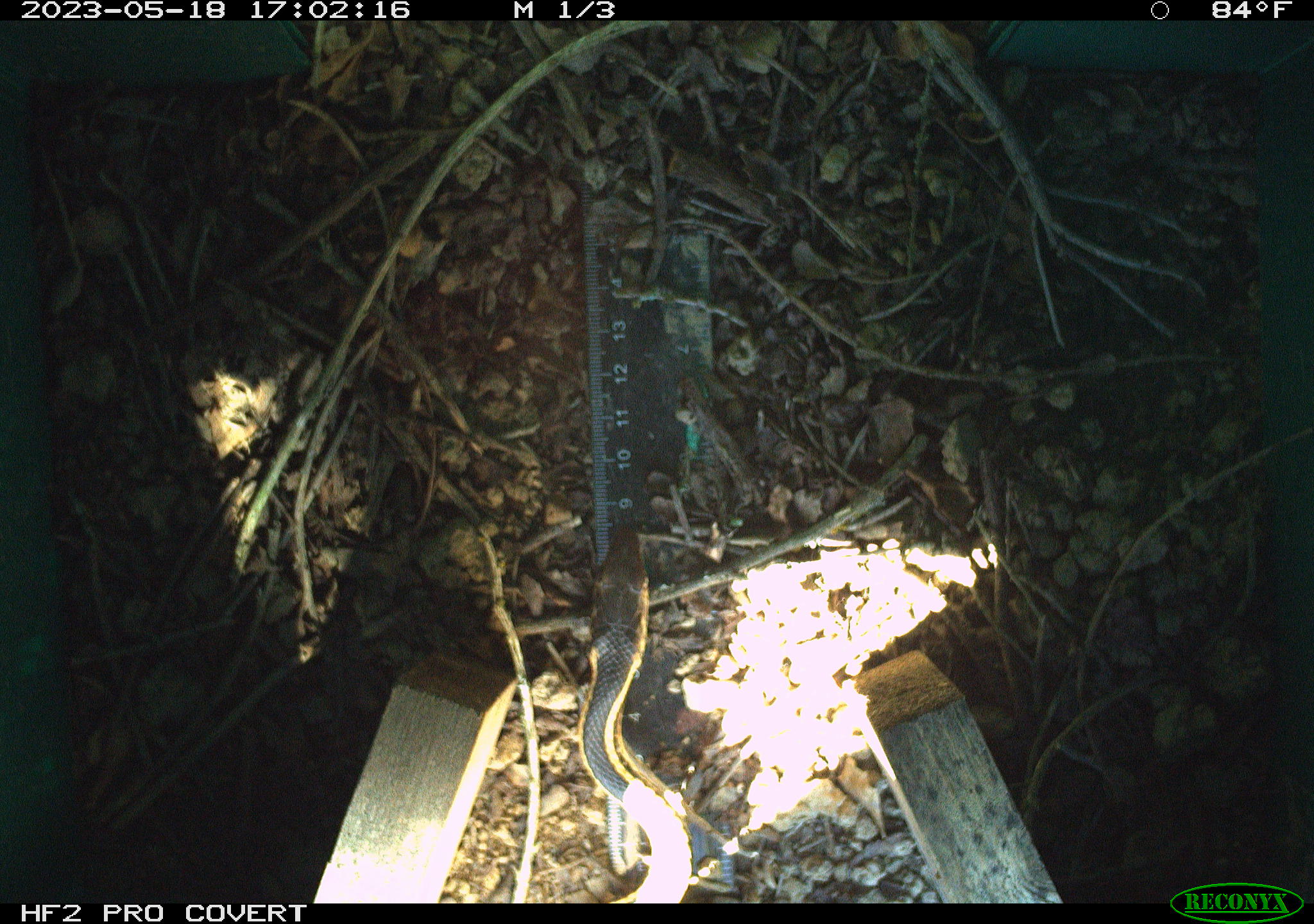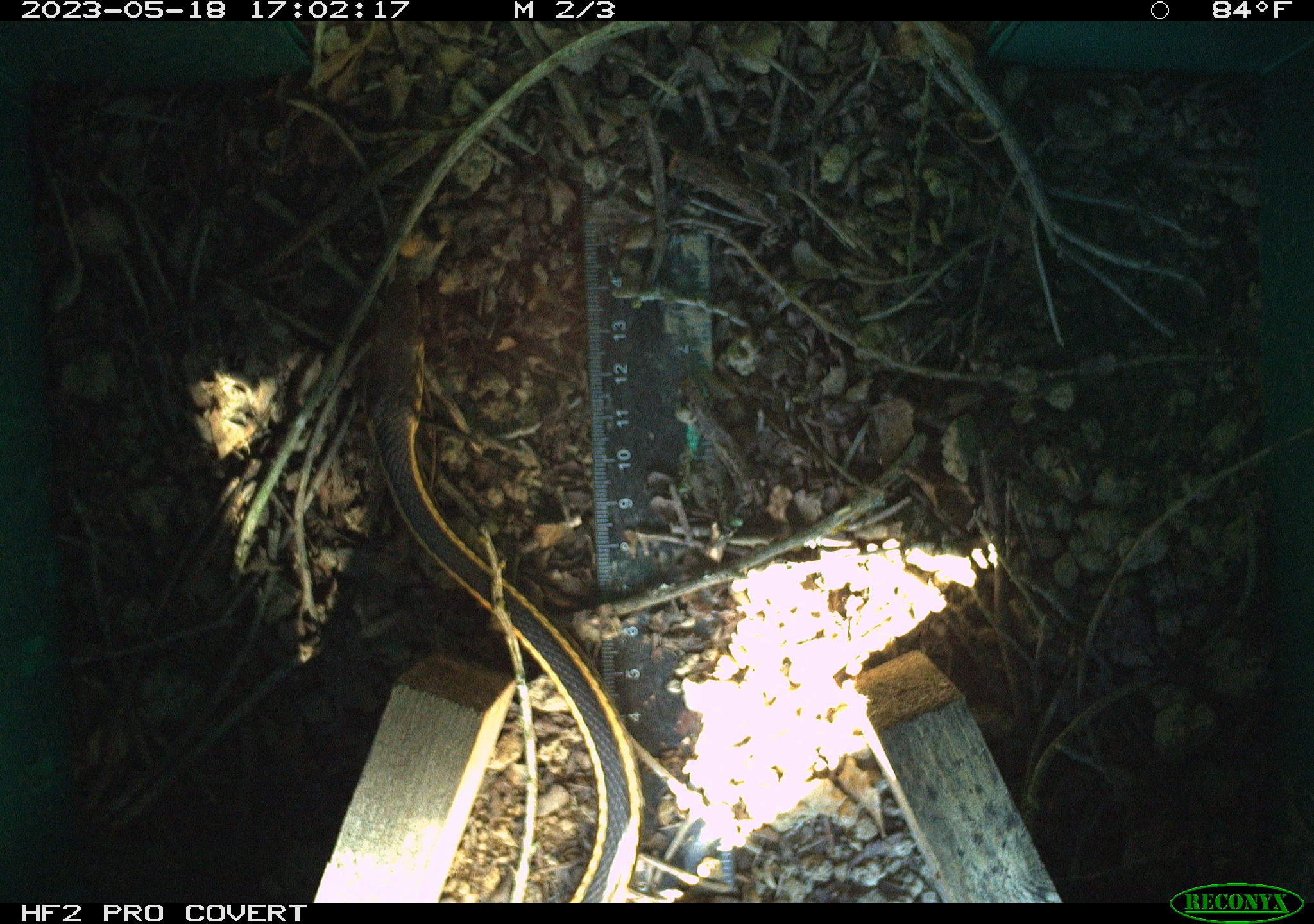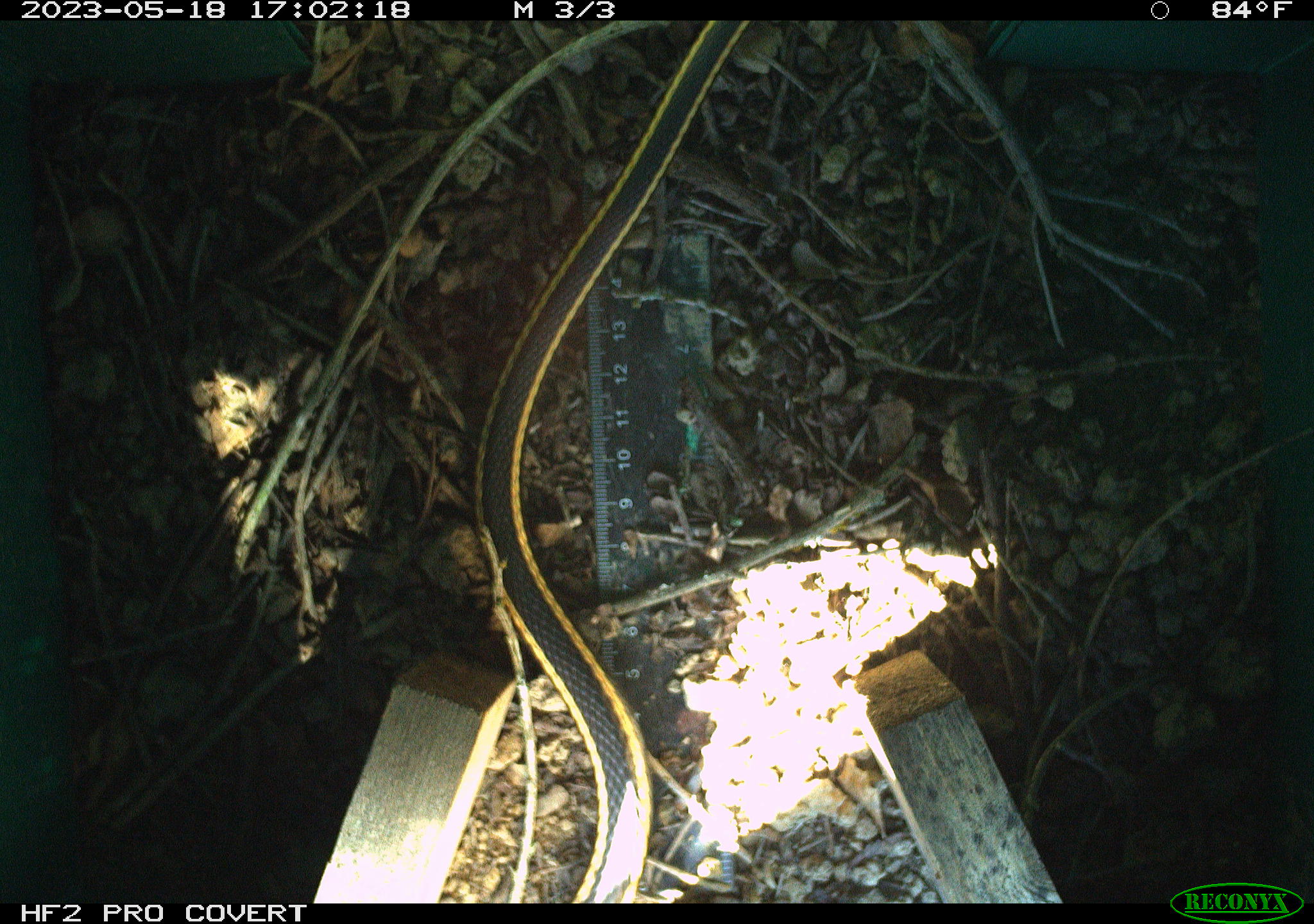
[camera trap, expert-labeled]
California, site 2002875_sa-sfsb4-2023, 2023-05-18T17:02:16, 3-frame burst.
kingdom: Animalia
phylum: Chordata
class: Reptilia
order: Squamata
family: Colubridae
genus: Masticophis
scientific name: Masticophis lateralis euryxanthus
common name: alameda striped racer